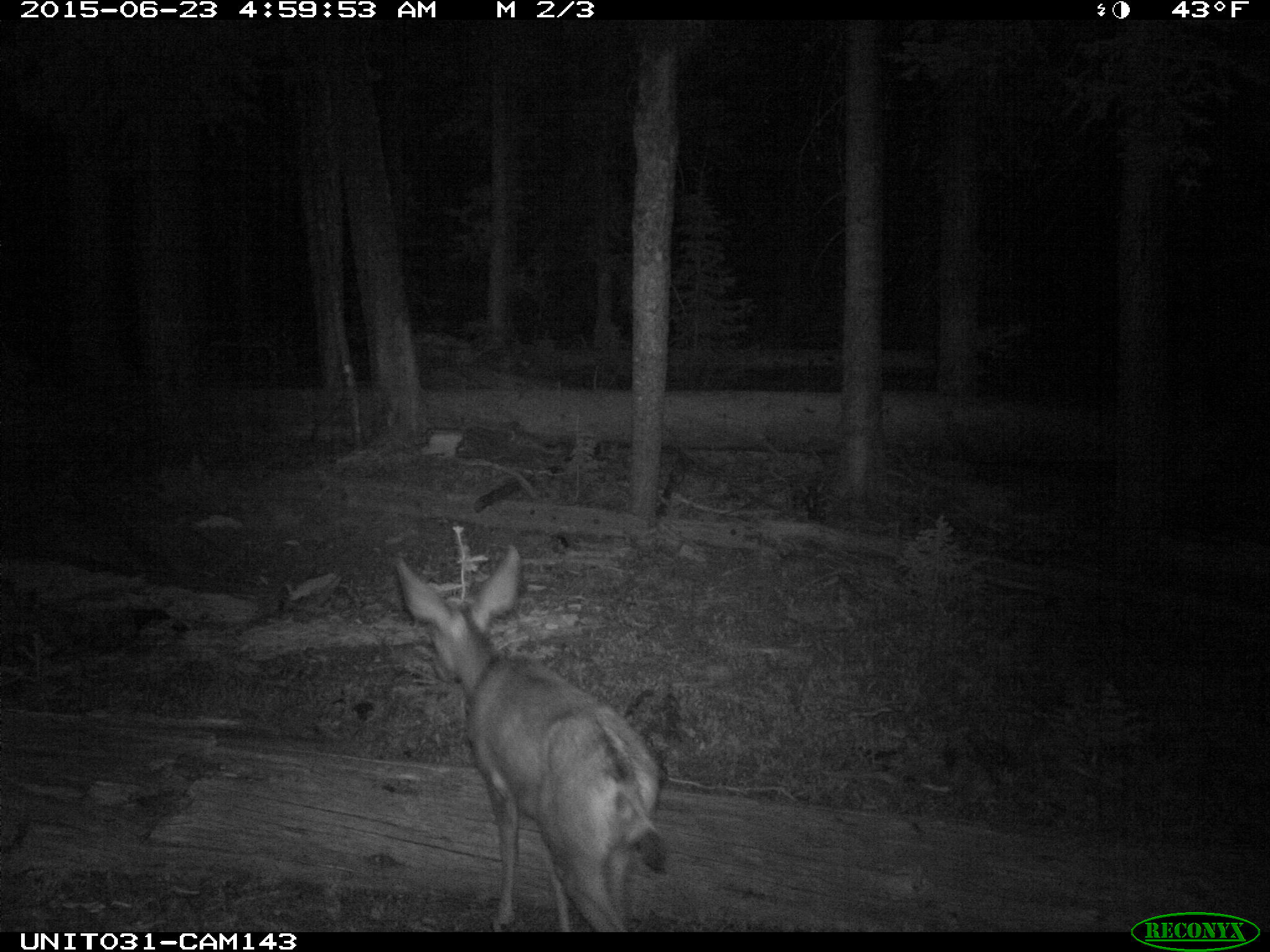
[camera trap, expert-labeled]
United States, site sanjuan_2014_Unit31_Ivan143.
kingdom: Animalia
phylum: Chordata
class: Mammalia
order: Artiodactyla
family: Cervidae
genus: Odocoileus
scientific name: Odocoileus hemionus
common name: mule deer